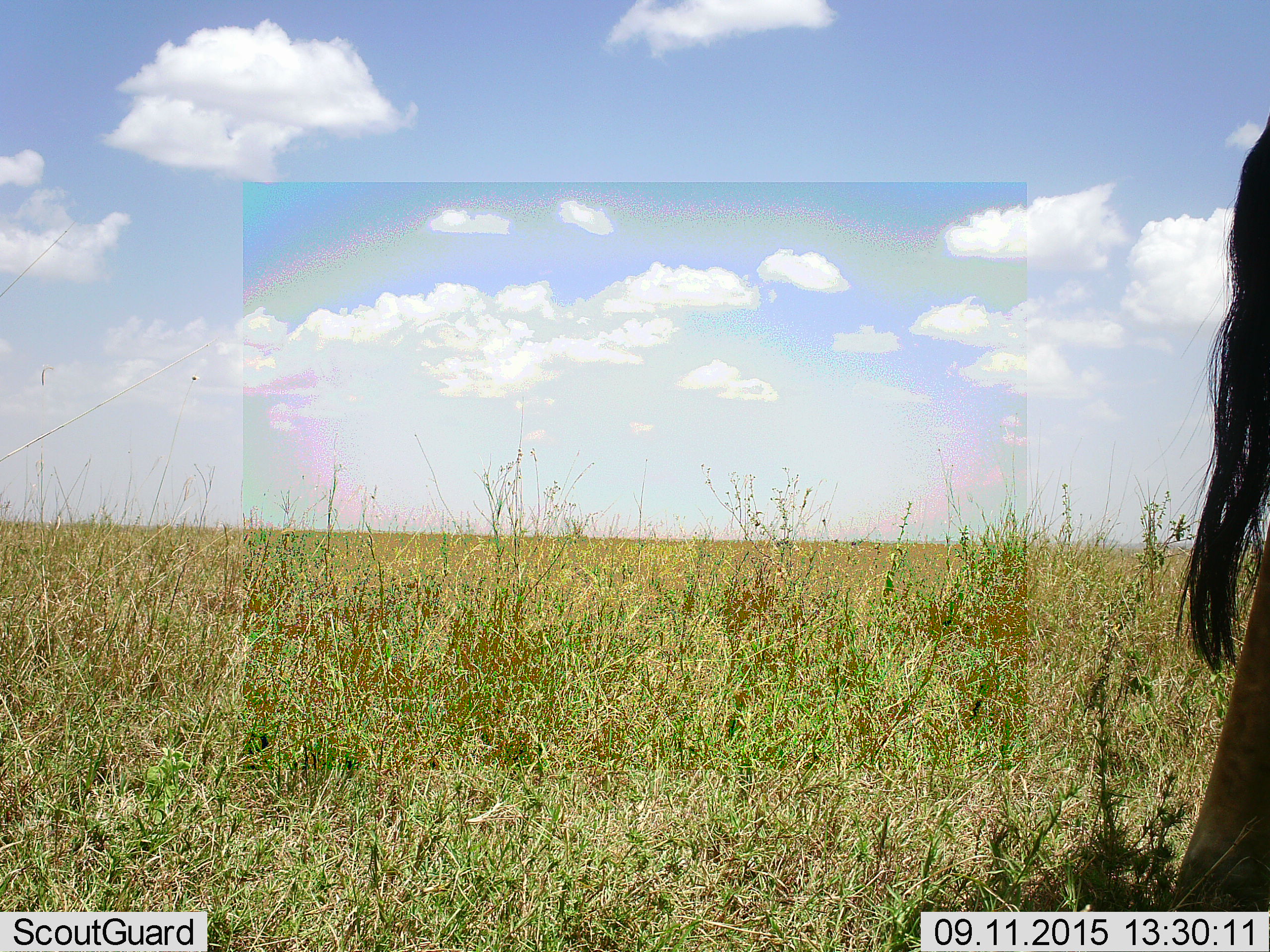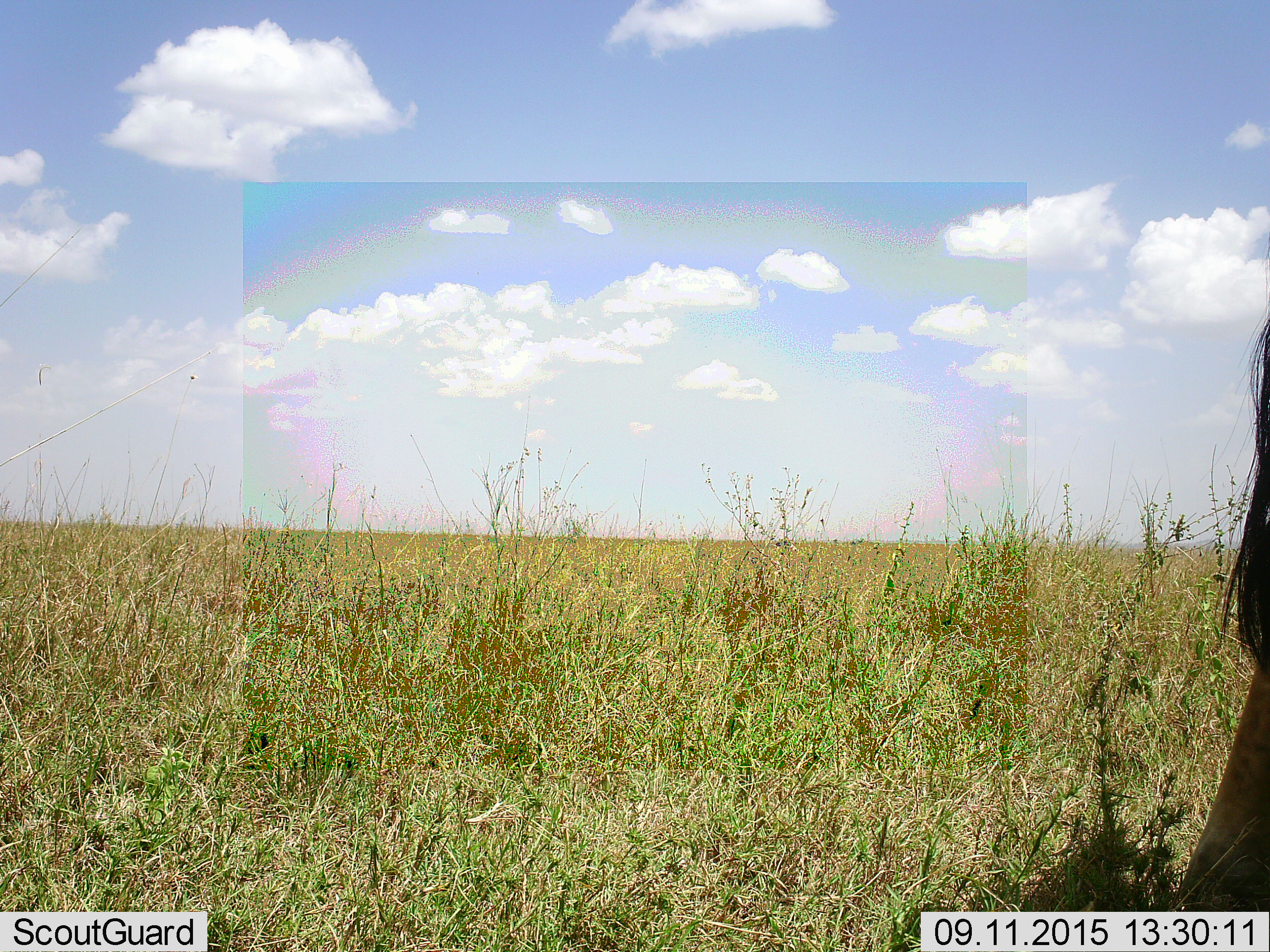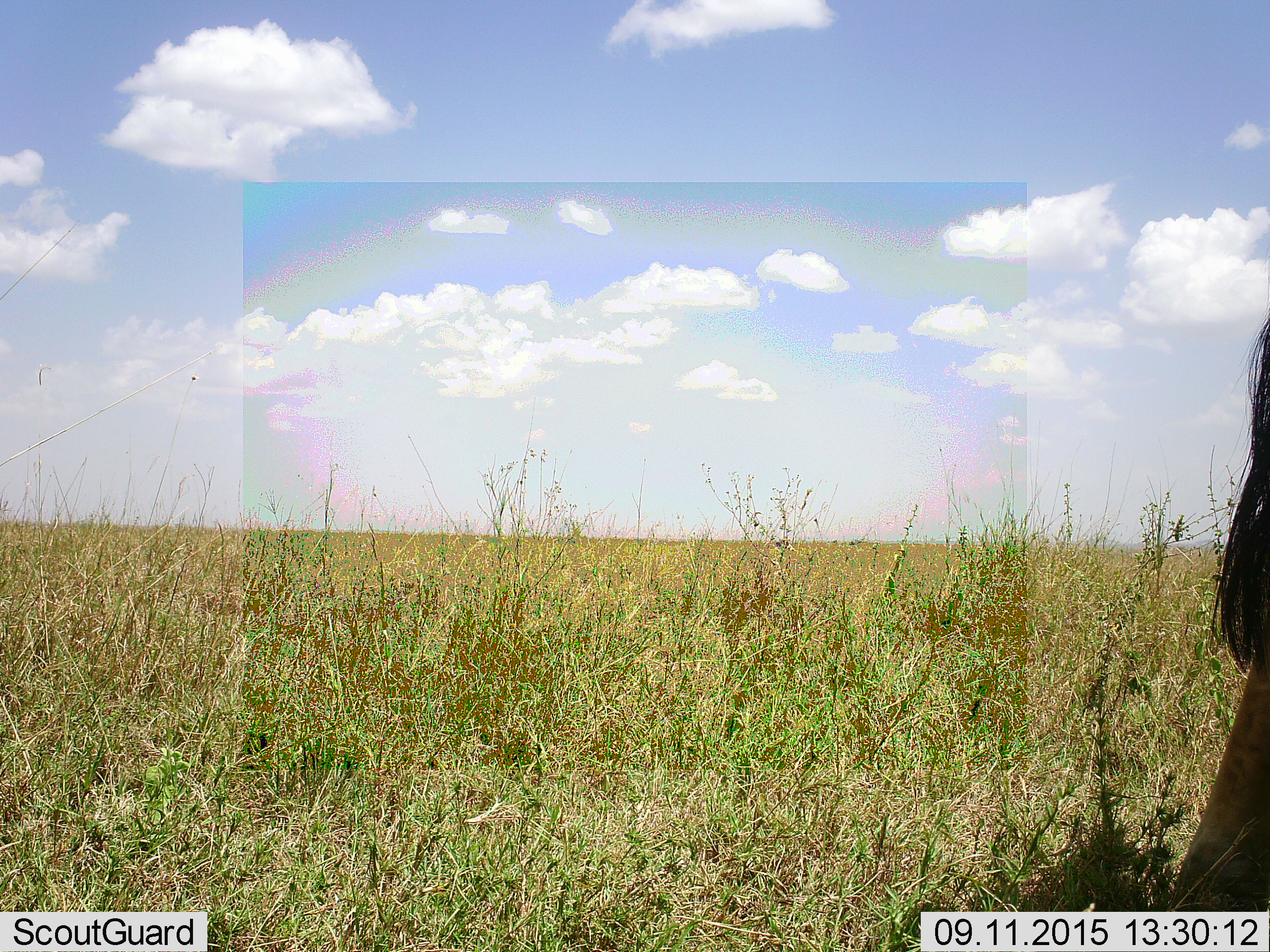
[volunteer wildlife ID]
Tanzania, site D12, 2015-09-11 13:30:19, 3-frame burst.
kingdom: Animalia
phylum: Chordata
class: Mammalia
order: Artiodactyla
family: Giraffidae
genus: Giraffa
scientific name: Giraffa camelopardalis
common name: giraffe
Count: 1.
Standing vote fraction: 80%.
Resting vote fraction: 0%.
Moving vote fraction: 20%.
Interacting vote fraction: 0%.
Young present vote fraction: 0%.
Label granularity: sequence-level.